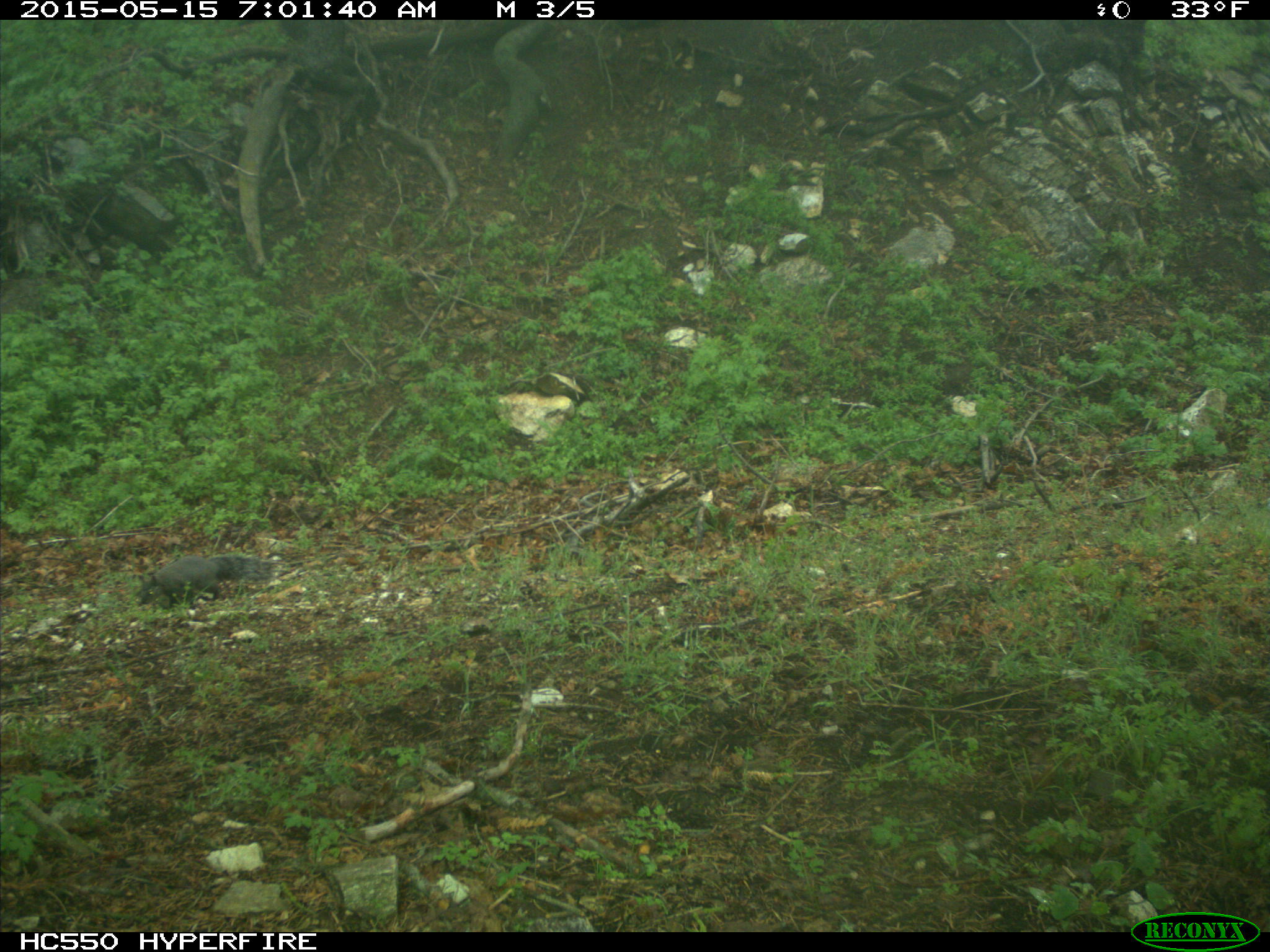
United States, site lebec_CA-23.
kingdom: Animalia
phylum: Chordata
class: Mammalia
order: Rodentia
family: Sciuridae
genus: Sciurus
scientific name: Sciurus carolinensis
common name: eastern gray squirrel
Sciurus carolinensis (eastern gray squirrel).